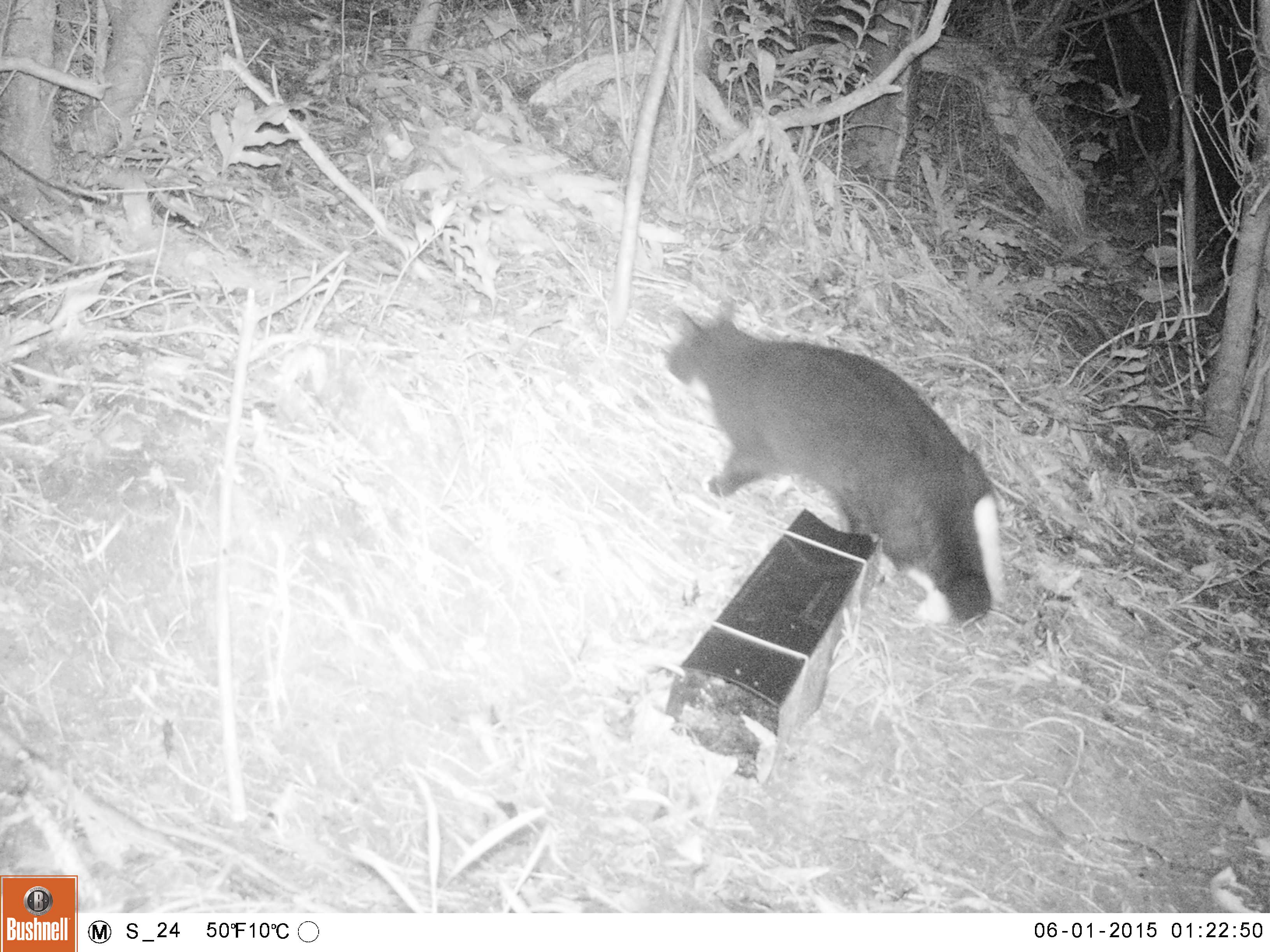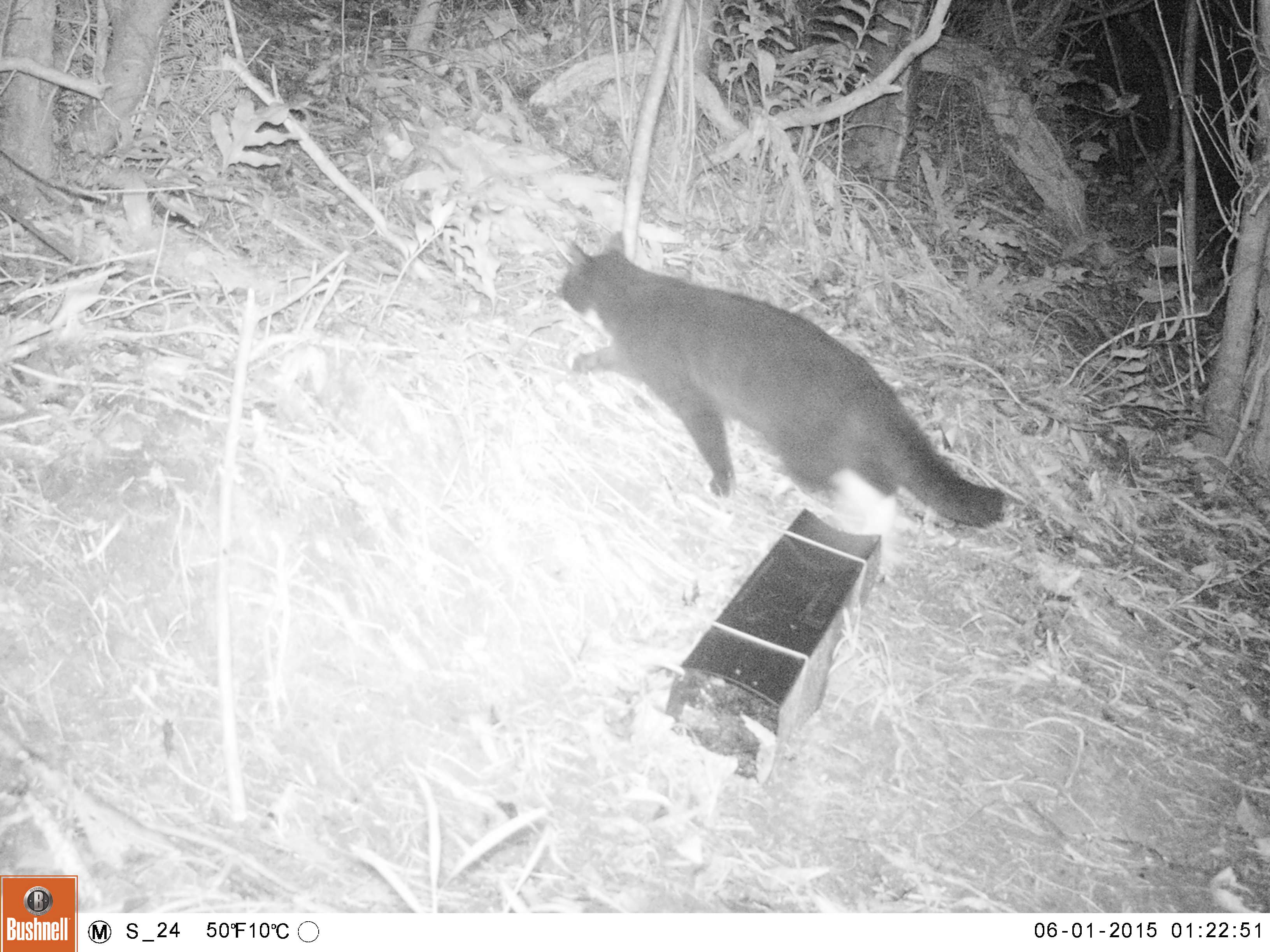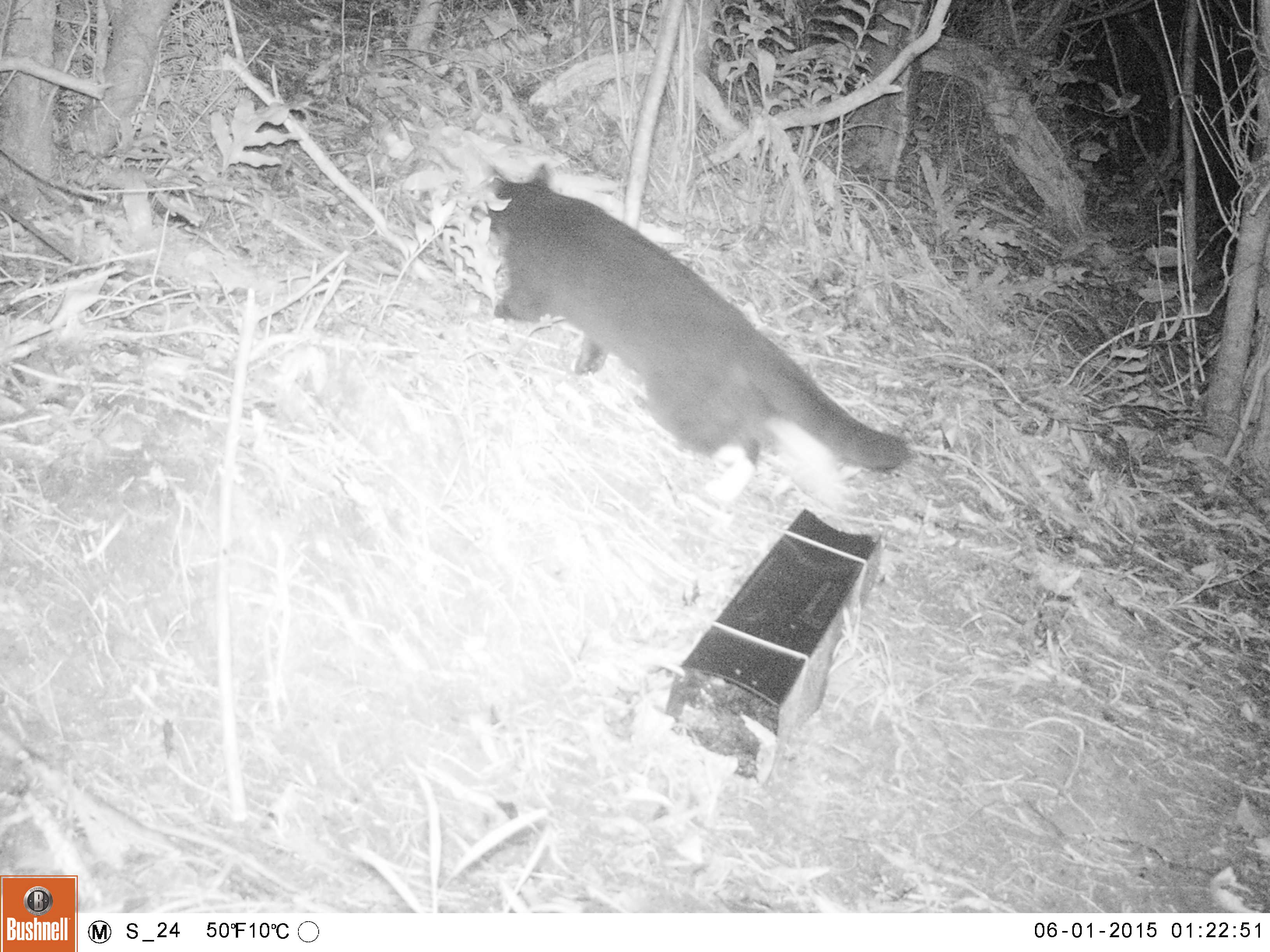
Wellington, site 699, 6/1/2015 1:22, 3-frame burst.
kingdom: Animalia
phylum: Chordata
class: Mammalia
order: Carnivora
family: Felidae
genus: Felis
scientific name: Felis catus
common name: cat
Cat (Felis catus).